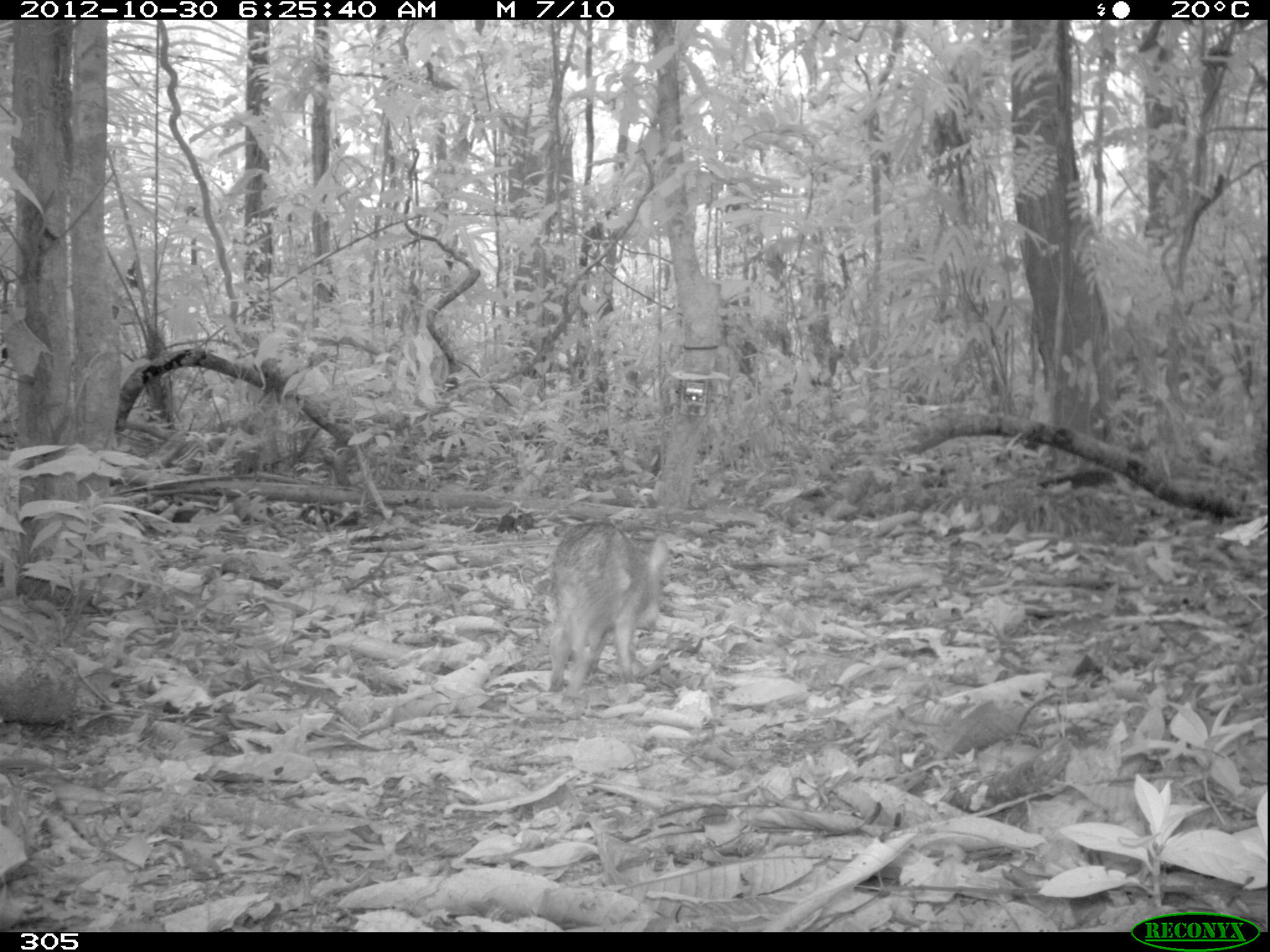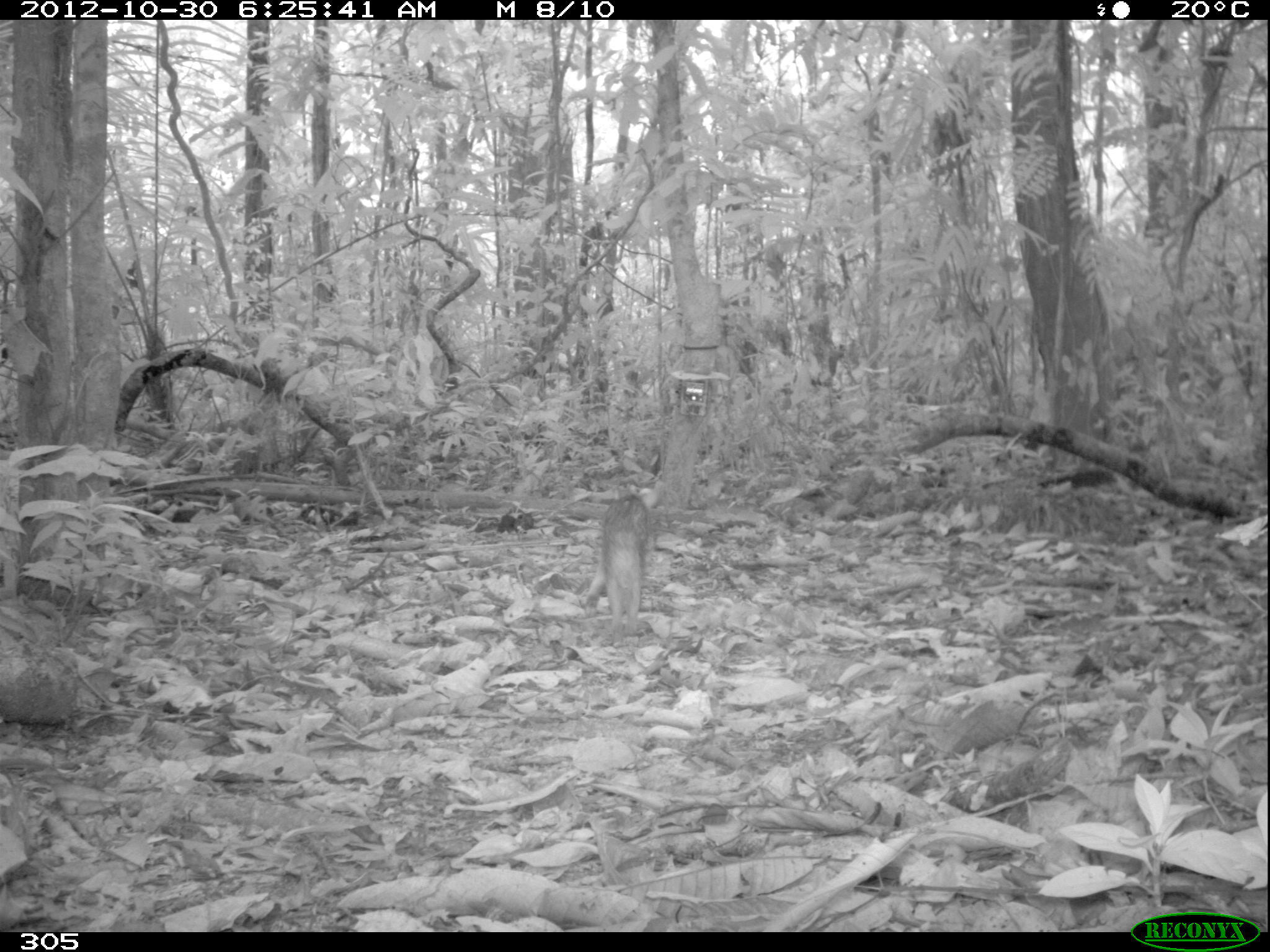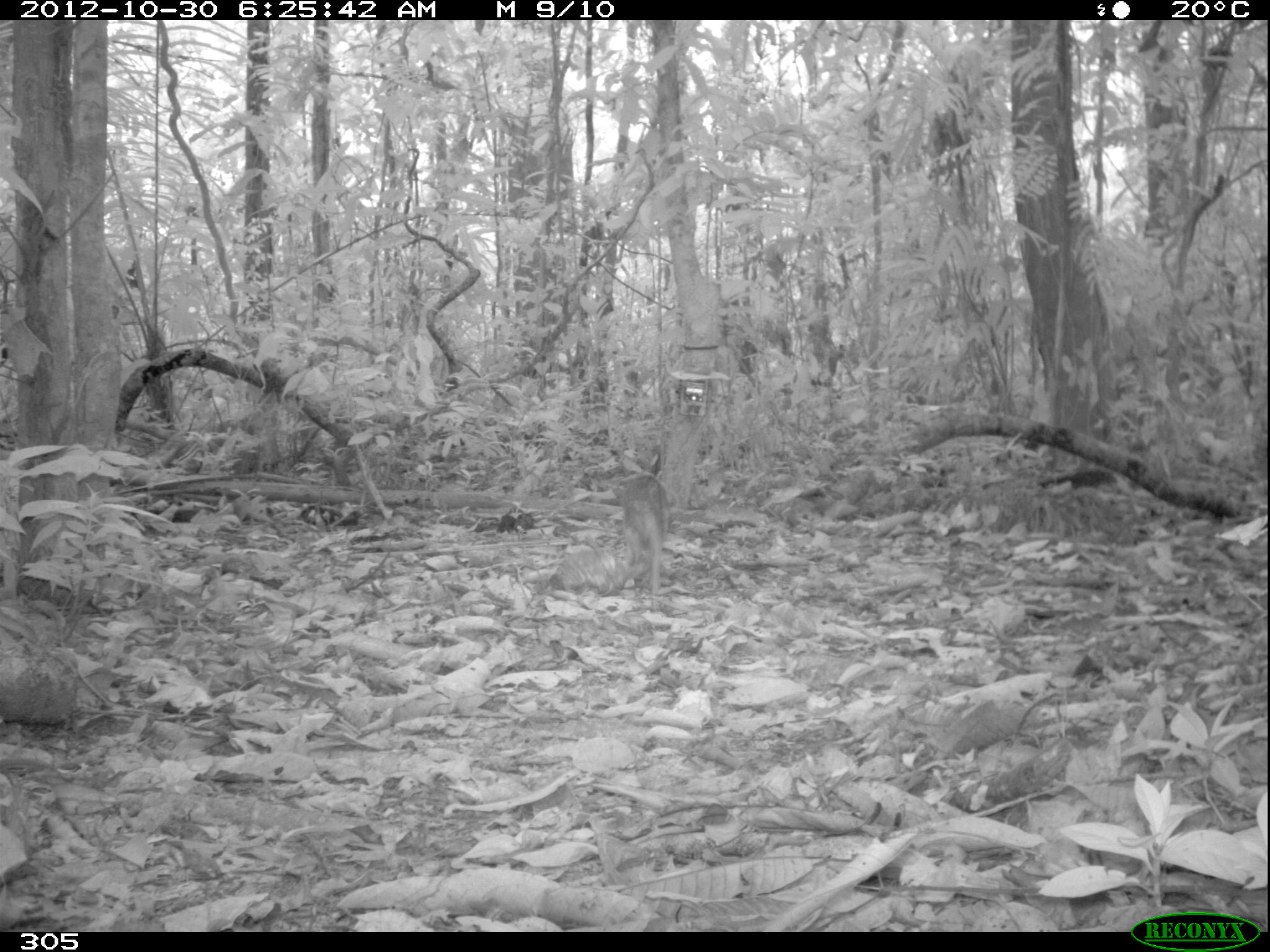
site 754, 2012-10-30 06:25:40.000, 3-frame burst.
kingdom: Animalia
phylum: Chordata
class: Mammalia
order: Artiodactyla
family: Tayassuidae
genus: Tayassu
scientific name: Tayassu pecari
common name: white-lipped peccary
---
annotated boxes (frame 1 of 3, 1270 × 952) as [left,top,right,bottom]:
tayassu pecari: [547,520,667,699]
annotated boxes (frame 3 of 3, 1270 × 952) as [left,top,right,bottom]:
tayassu pecari: [613,473,669,597]